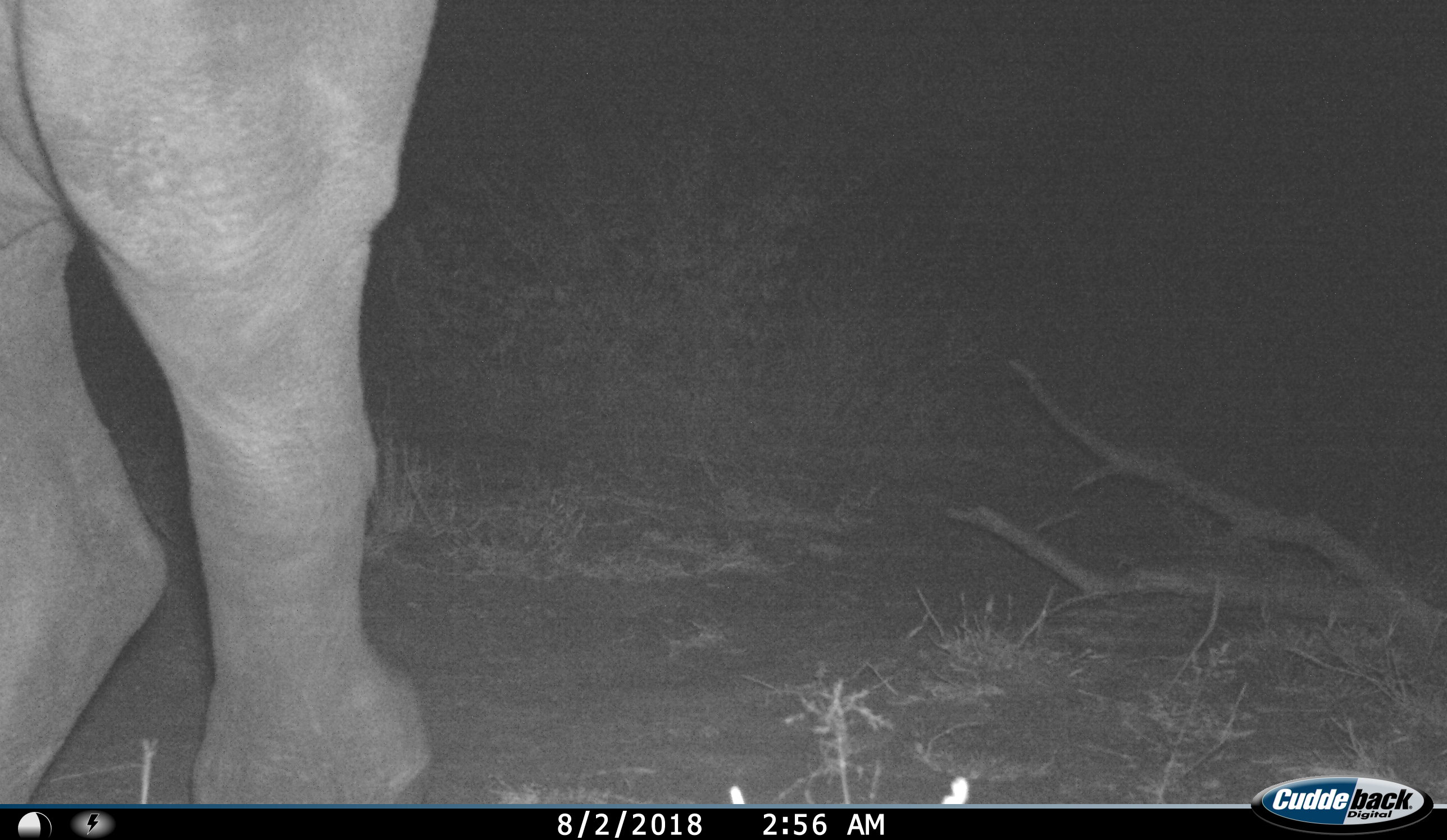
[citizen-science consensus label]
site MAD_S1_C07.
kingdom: Animalia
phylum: Chordata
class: Mammalia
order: Proboscidea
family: Elephantidae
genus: Loxodonta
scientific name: Loxodonta africana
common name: african bush elephant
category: elephant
Elephant (african bush elephant) (Loxodonta africana), count 1. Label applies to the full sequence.